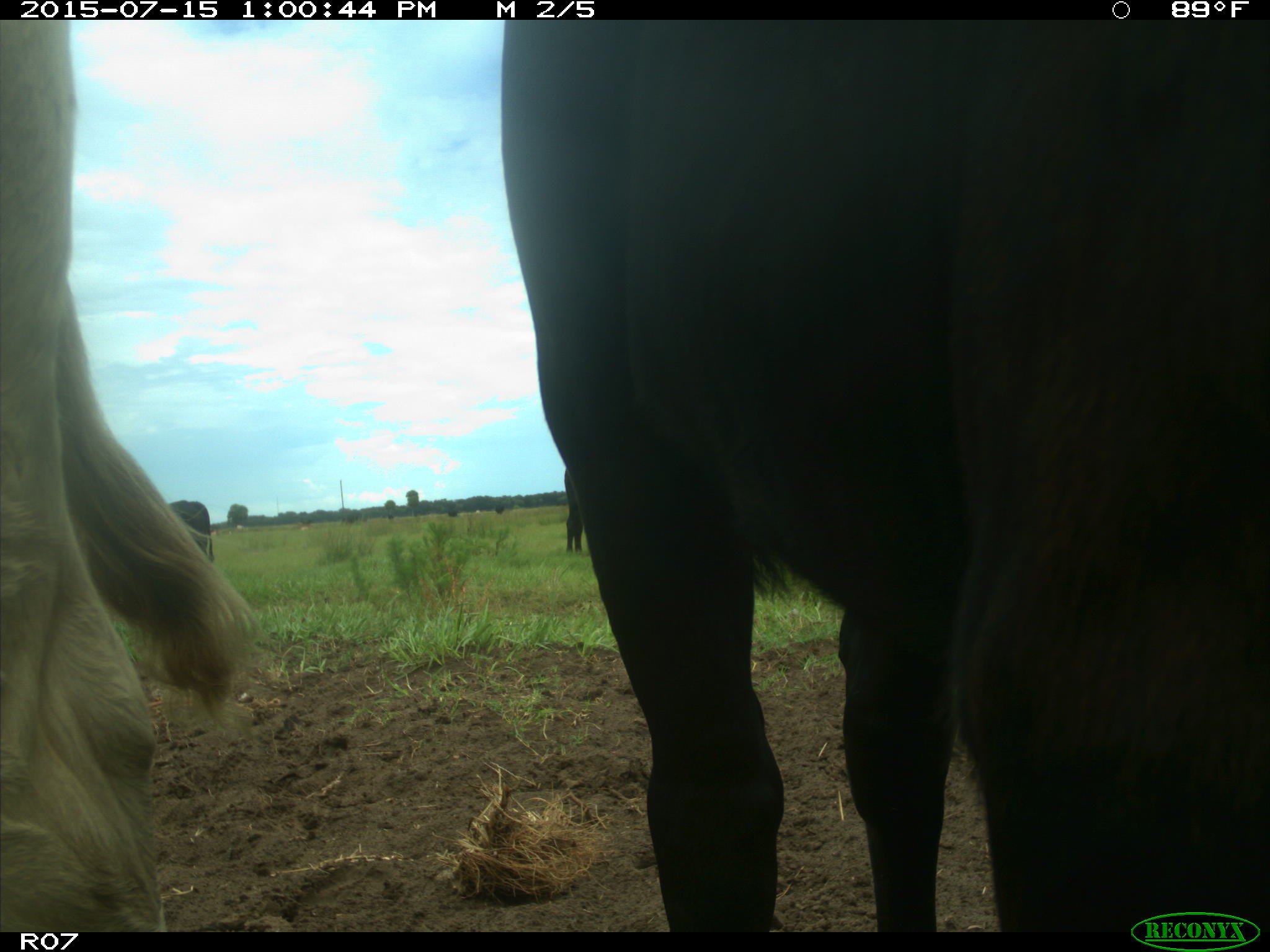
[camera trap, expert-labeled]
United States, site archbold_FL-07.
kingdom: Animalia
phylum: Chordata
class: Mammalia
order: Artiodactyla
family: Bovidae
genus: Bos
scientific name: Bos taurus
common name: domestic cow